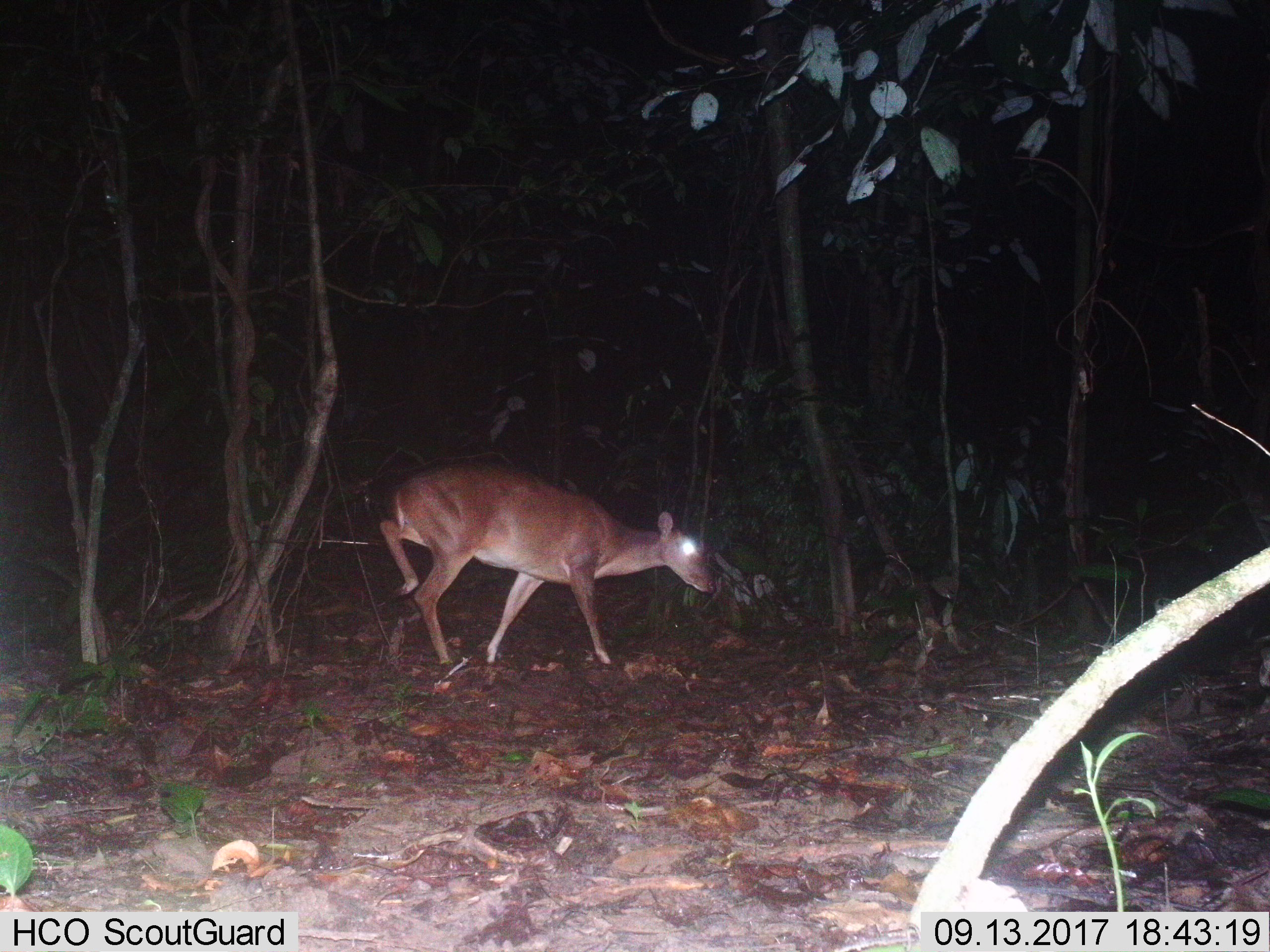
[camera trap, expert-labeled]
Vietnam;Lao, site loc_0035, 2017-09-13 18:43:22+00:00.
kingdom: Animalia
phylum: Chordata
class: Mammalia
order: Artiodactyla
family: Cervidae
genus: Muntiacus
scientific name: Muntiacus vuquangensis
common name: large-antlered muntjac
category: large antlered muntjac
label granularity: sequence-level